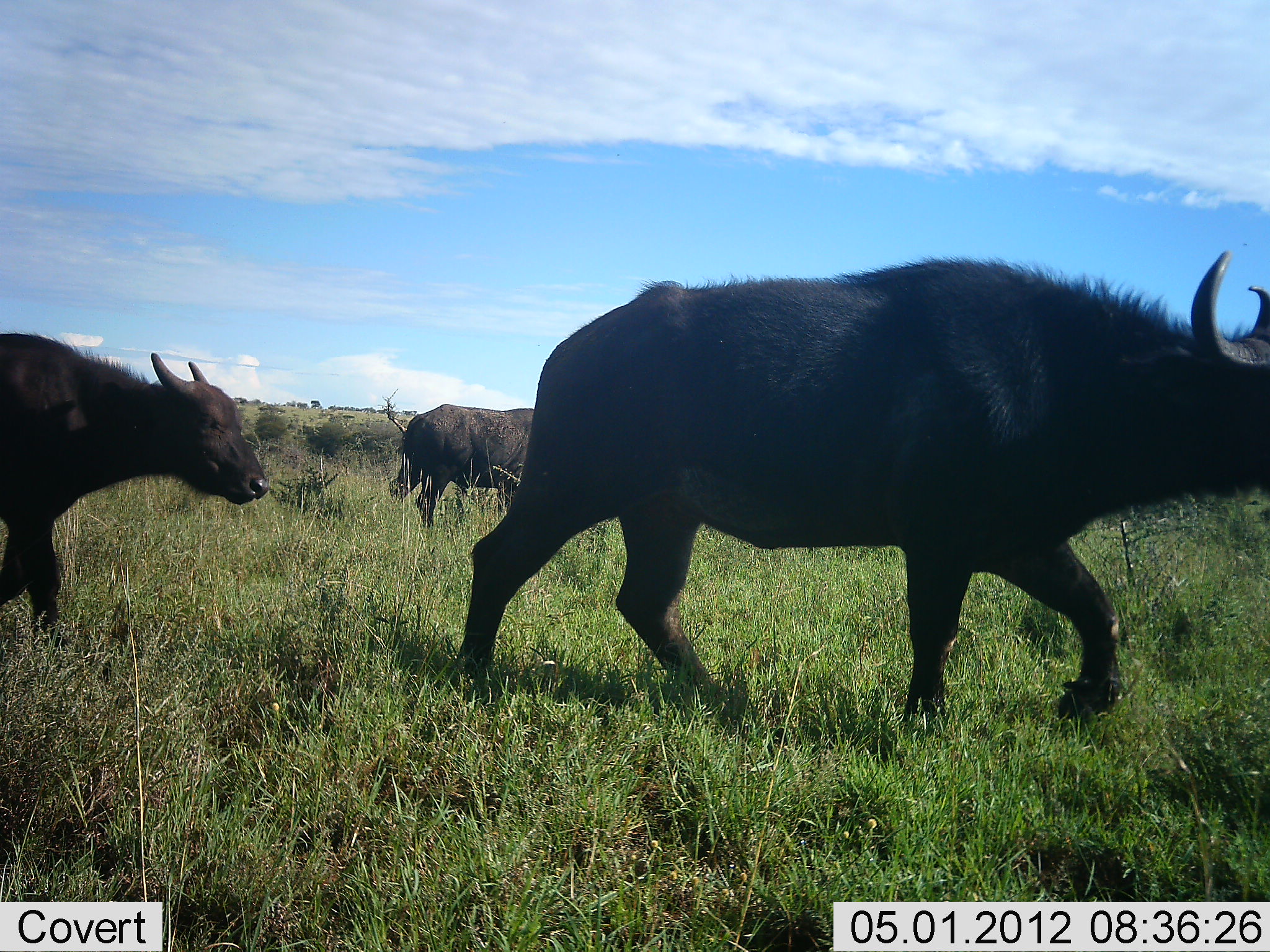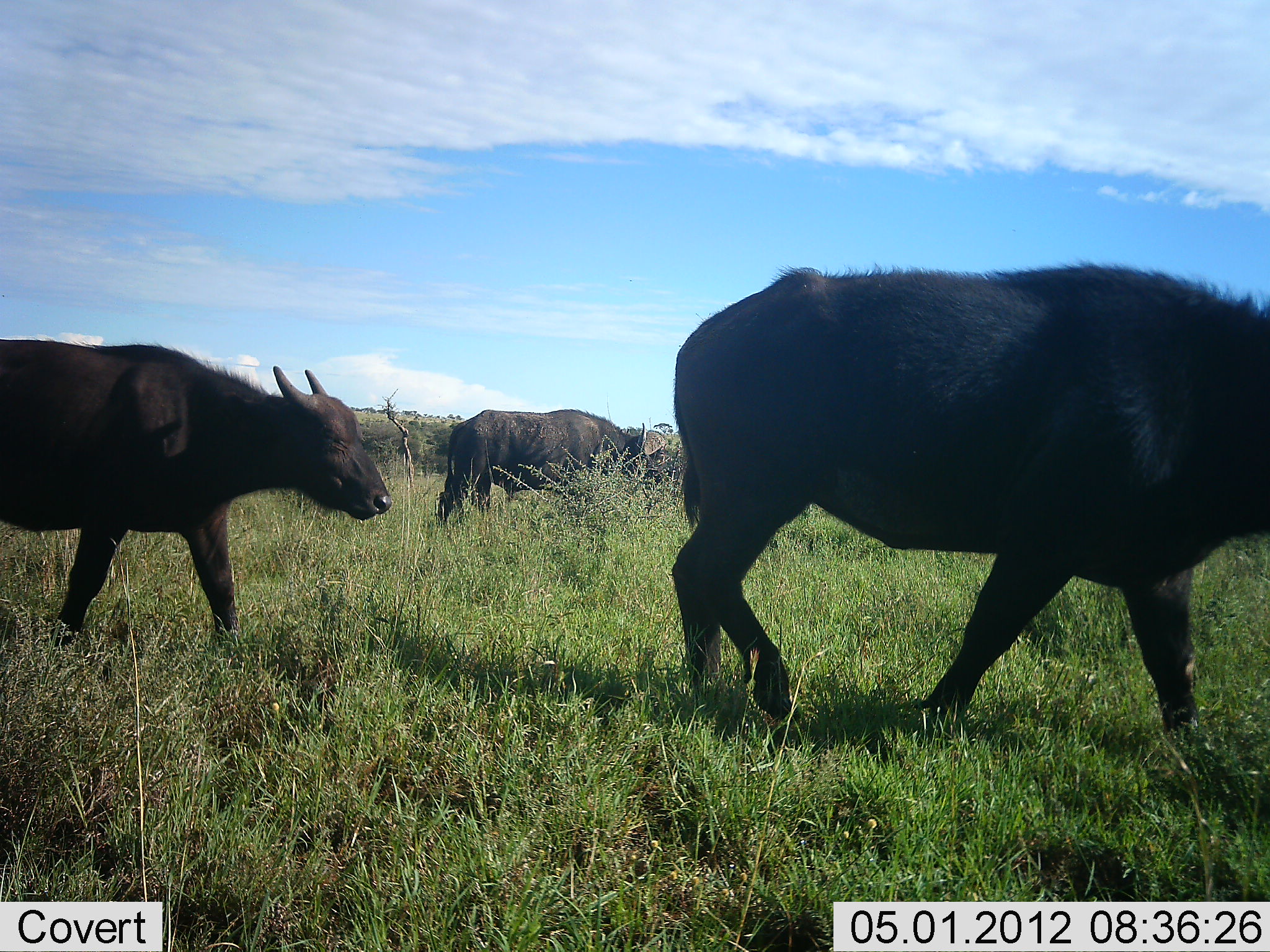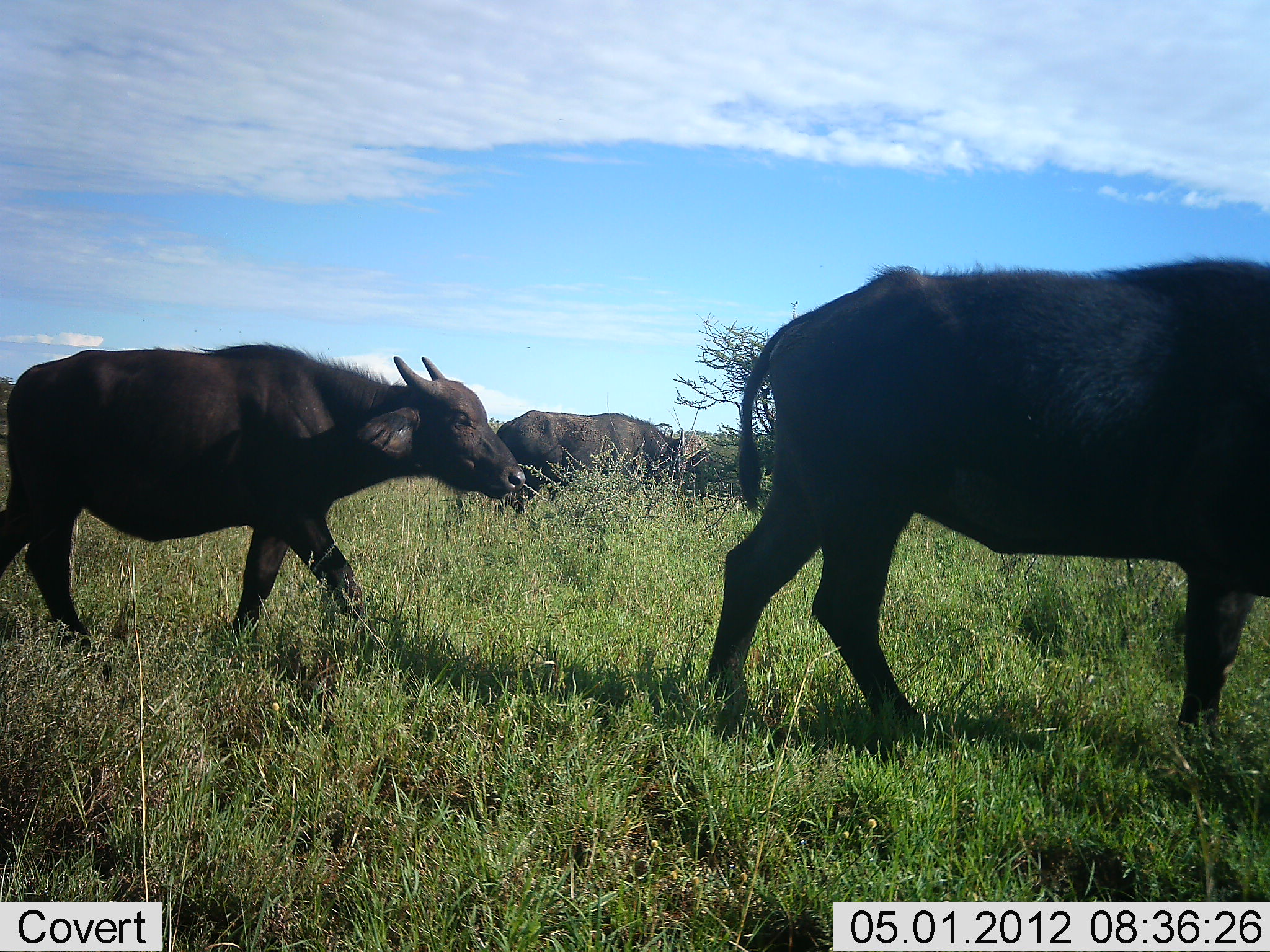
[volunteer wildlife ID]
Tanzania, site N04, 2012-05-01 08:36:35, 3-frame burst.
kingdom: Animalia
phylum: Chordata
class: Mammalia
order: Artiodactyla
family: Bovidae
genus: Syncerus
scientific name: Syncerus caffer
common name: cape buffalo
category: buffalo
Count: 3.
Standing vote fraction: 11%.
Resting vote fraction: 0%.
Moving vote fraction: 100%.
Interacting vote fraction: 0%.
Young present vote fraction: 6%.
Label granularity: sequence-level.